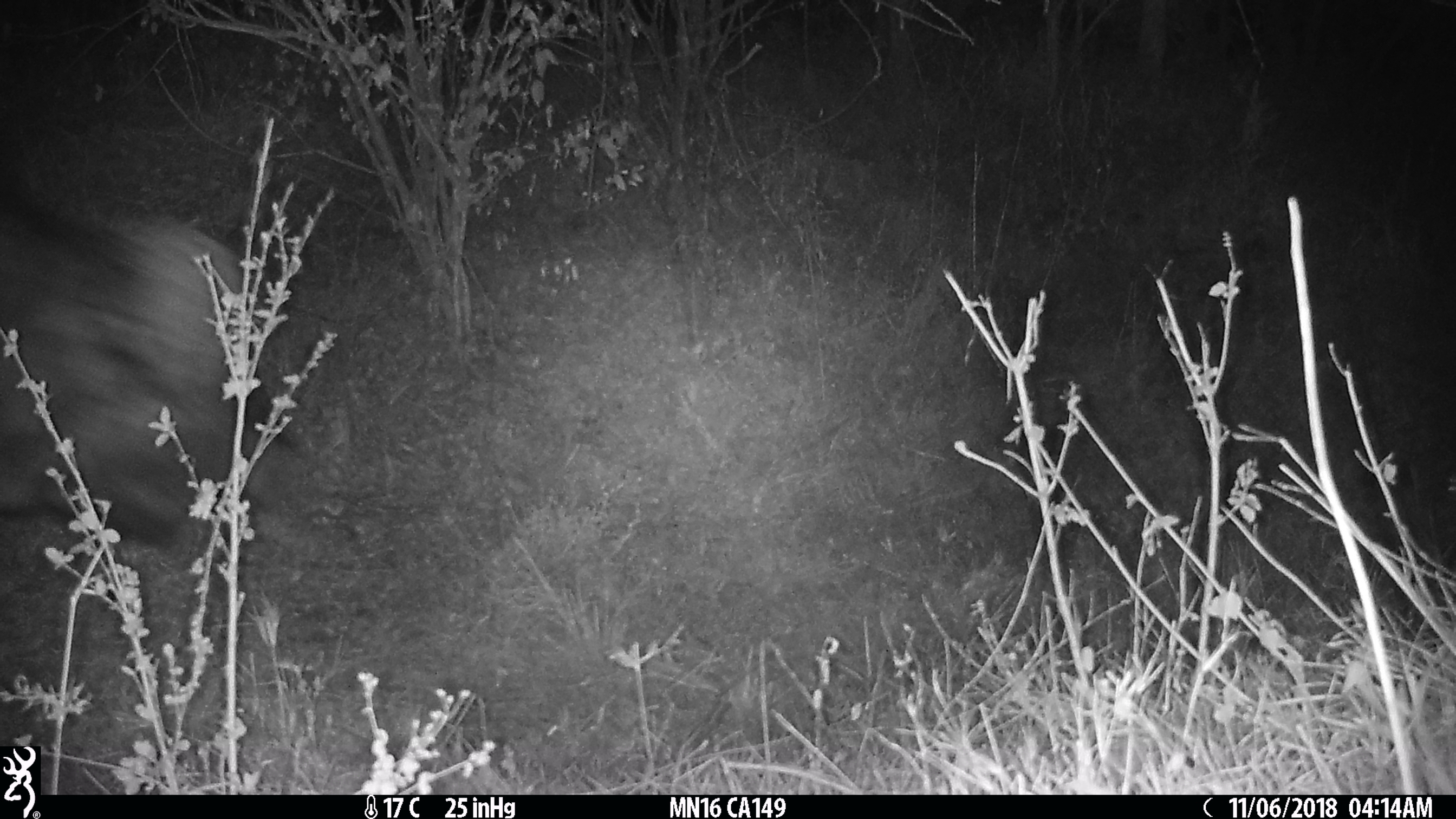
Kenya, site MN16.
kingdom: Animalia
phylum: Chordata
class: Mammalia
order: Artiodactyla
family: Bovidae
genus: Syncerus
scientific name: Syncerus caffer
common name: buffalo